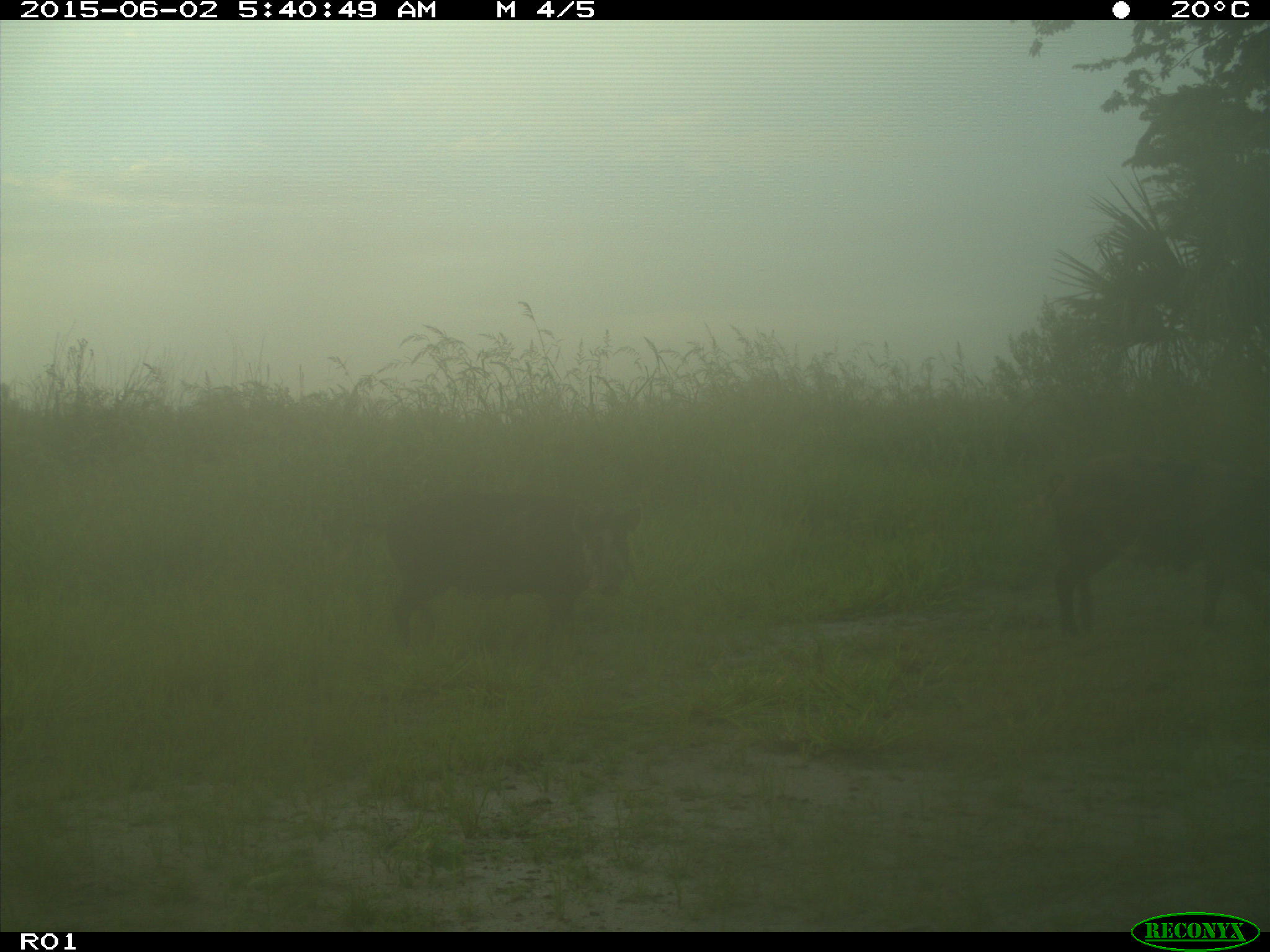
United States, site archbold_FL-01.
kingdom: Animalia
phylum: Chordata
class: Mammalia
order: Artiodactyla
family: Suidae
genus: Sus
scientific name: Sus scrofa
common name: wild boar